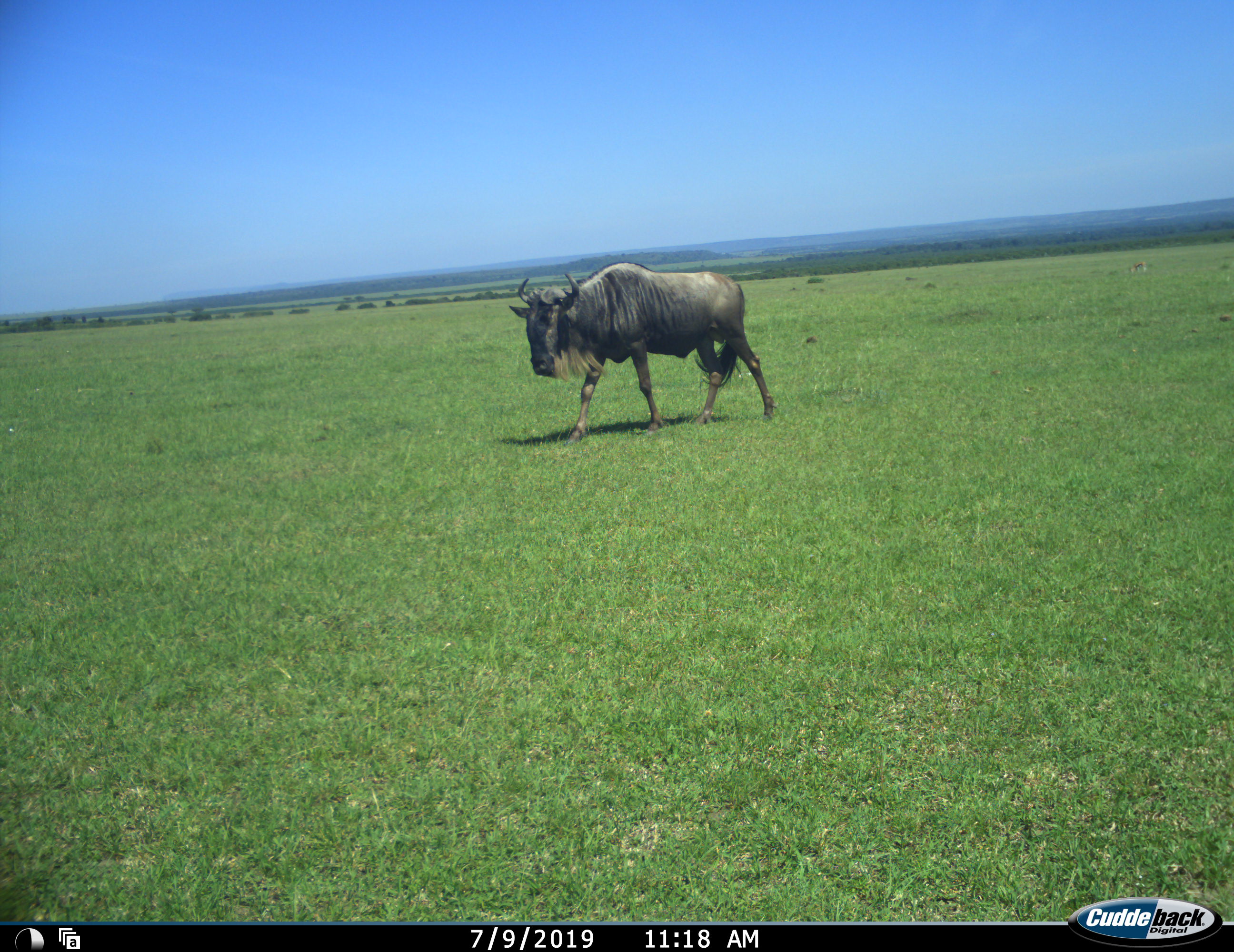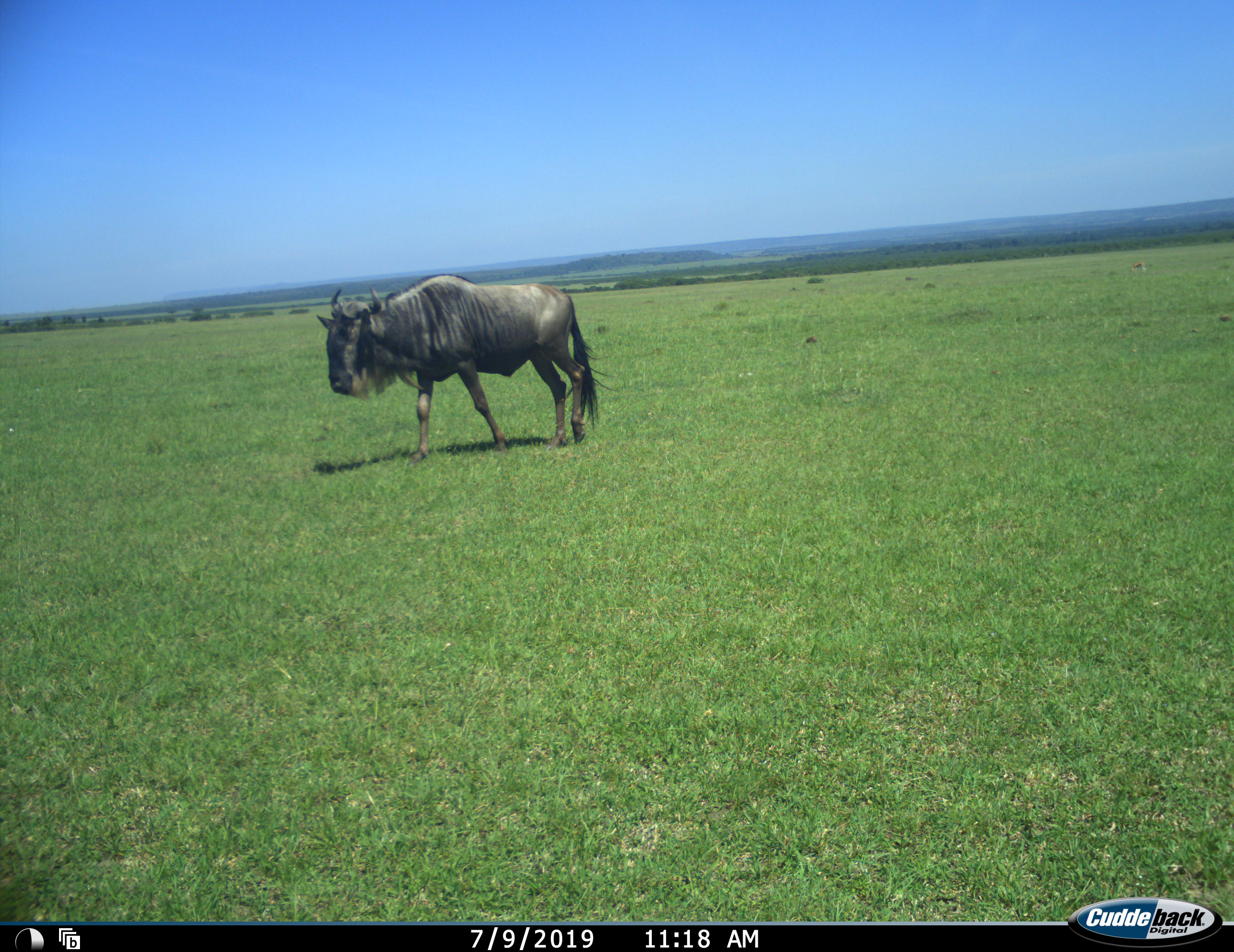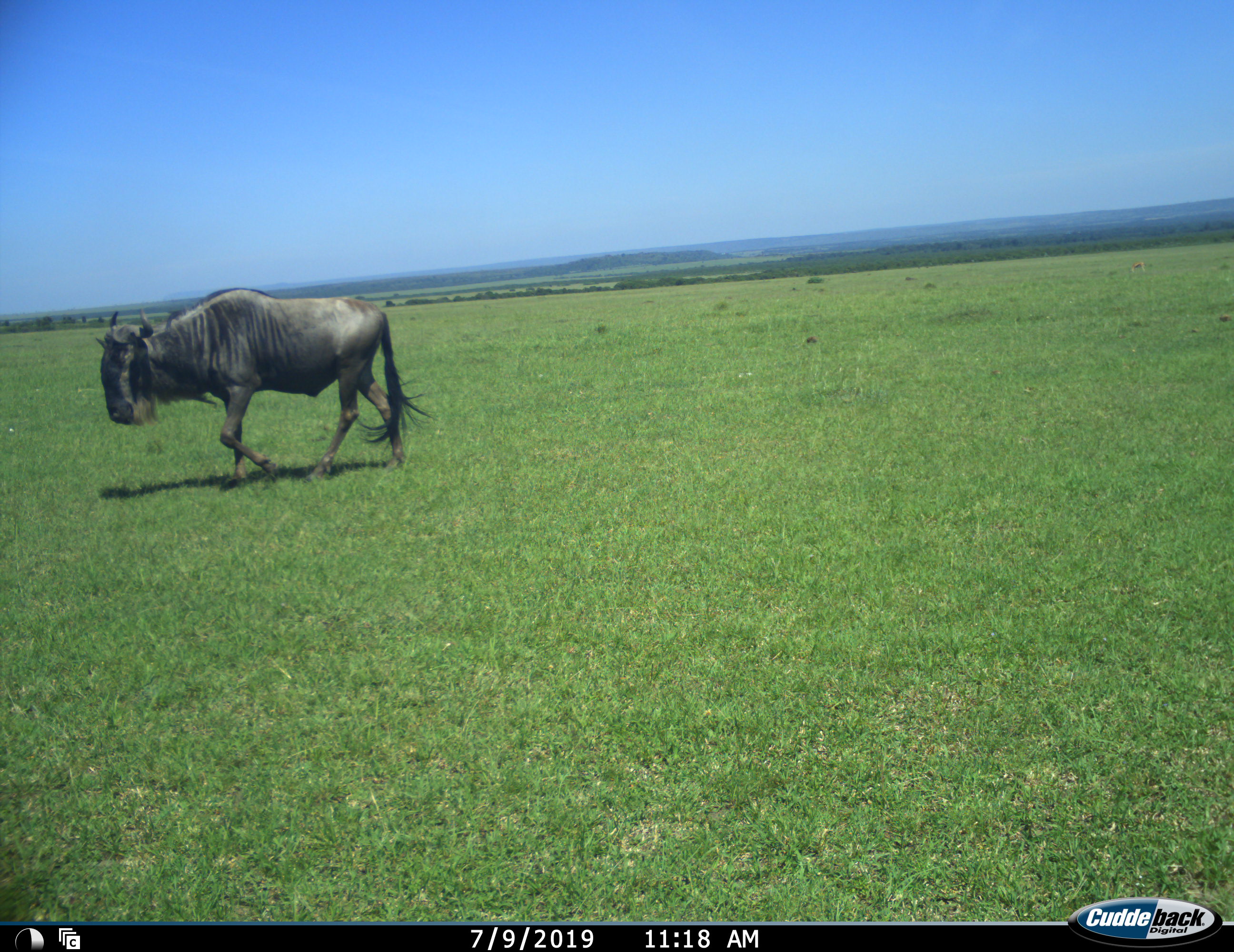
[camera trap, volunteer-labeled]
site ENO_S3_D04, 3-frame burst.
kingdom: Animalia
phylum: Chordata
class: Mammalia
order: Artiodactyla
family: Bovidae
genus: Connochaetes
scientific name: Connochaetes taurinus taurinus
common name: blue wildebeest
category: wildebeestblue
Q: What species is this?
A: Wildebeestblue (blue wildebeest) (Connochaetes taurinus taurinus).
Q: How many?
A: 1.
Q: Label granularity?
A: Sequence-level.